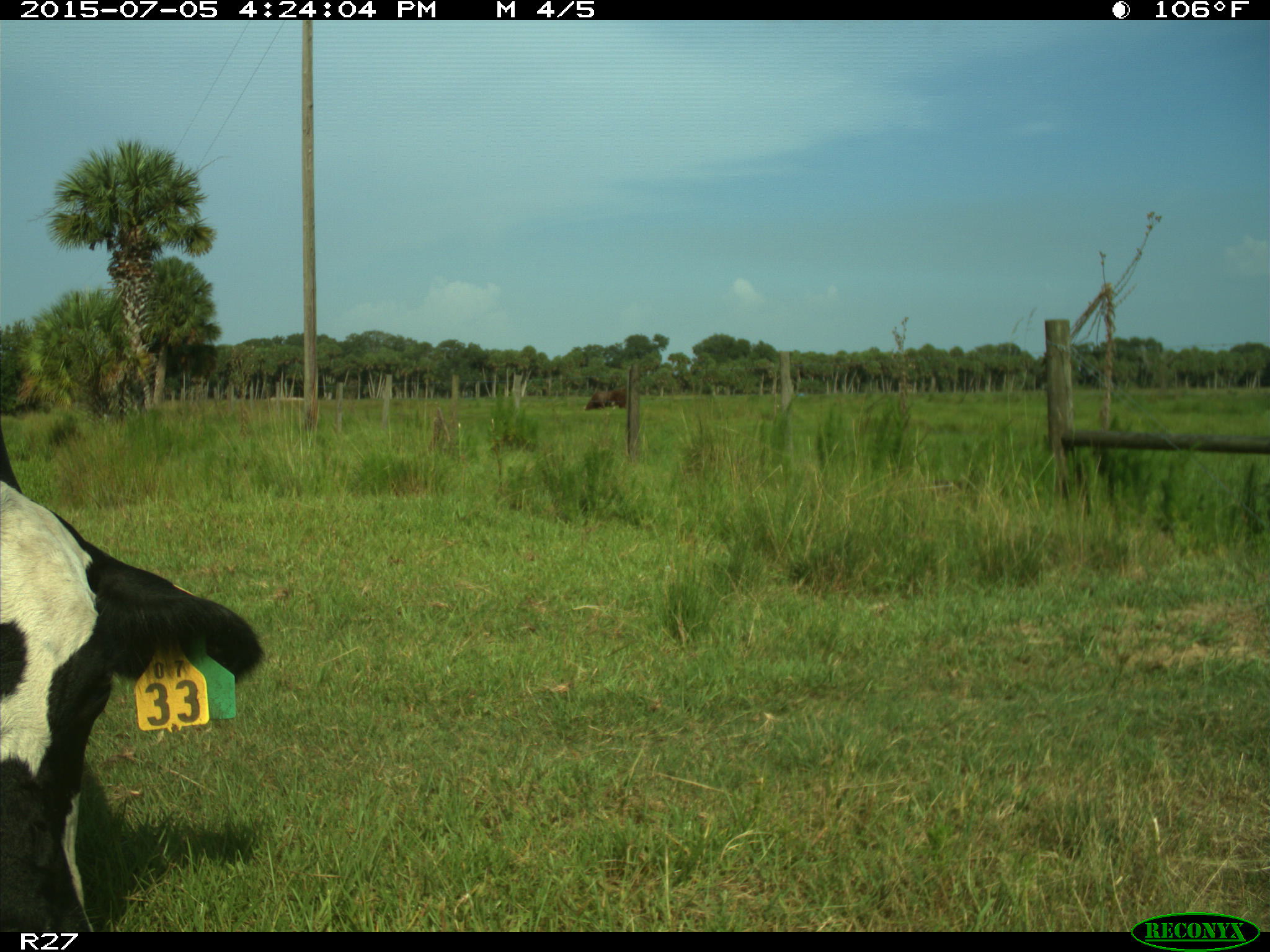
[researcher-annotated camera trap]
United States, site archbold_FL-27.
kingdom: Animalia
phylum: Chordata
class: Mammalia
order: Artiodactyla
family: Bovidae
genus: Bos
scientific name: Bos taurus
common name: domestic cow